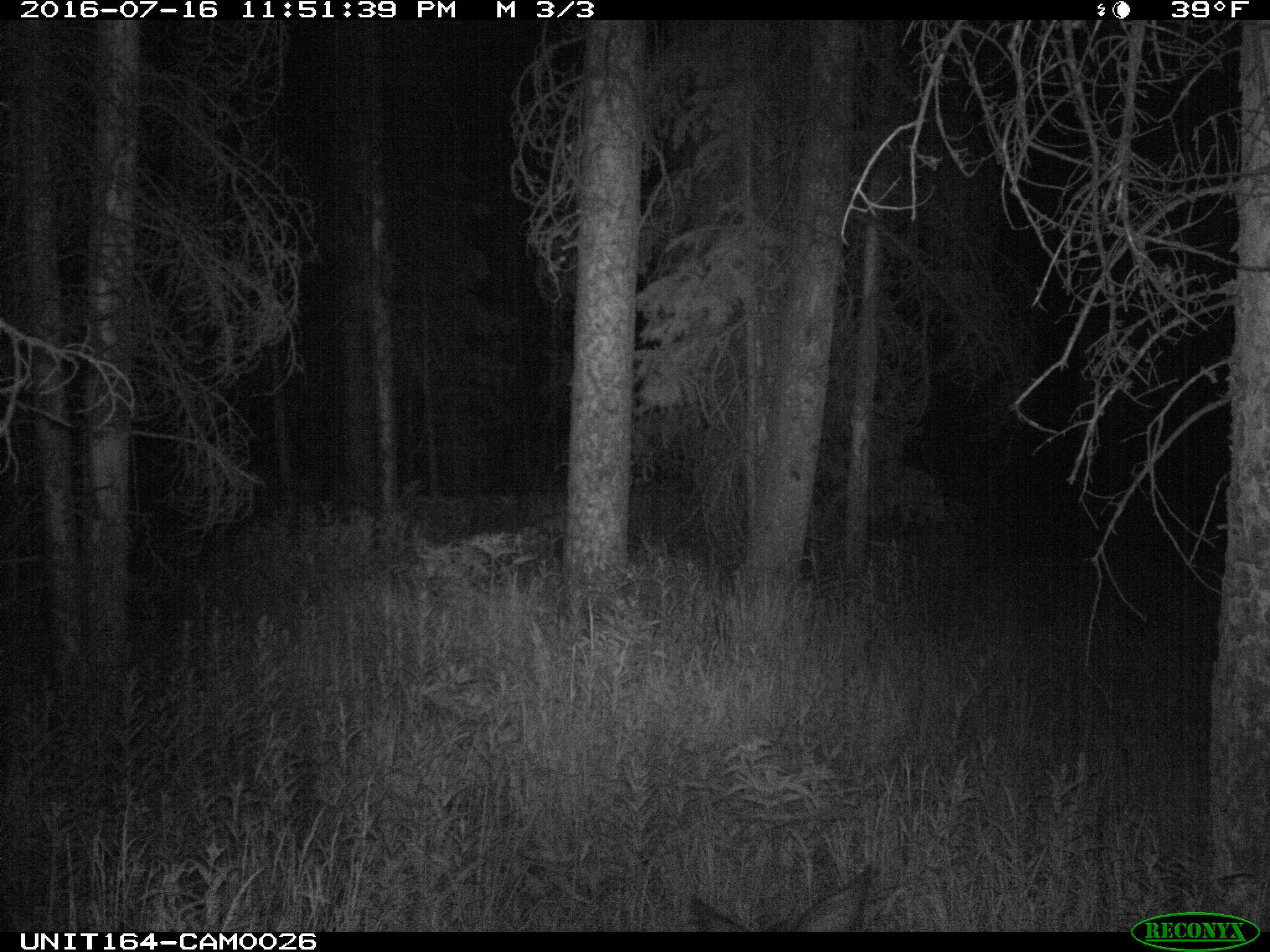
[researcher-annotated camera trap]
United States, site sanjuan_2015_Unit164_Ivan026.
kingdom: Animalia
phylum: Chordata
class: Mammalia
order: Artiodactyla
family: Cervidae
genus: Odocoileus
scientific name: Odocoileus hemionus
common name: mule deer